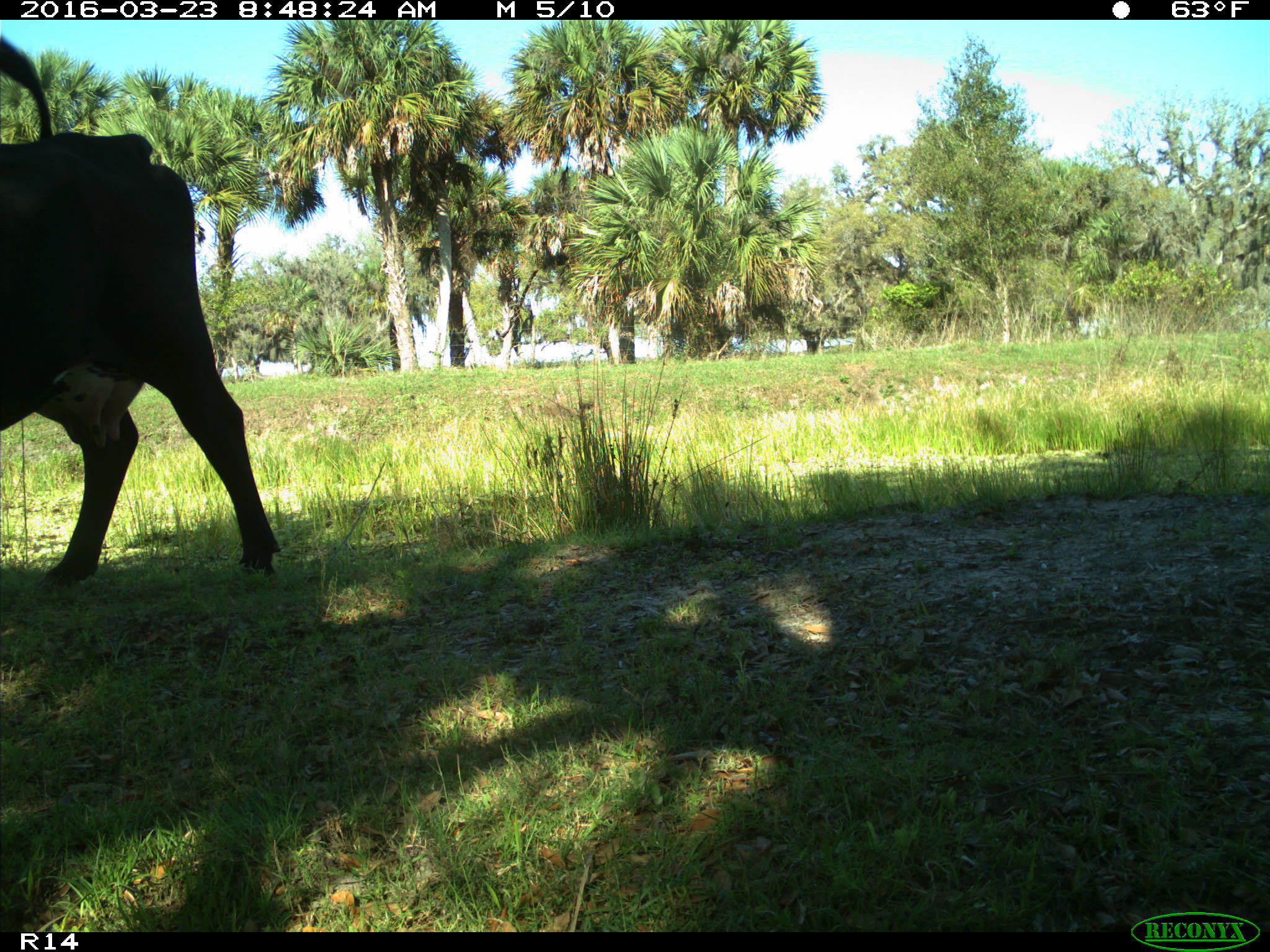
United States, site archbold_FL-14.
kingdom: Animalia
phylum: Chordata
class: Mammalia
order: Artiodactyla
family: Bovidae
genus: Bos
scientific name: Bos taurus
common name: domestic cow